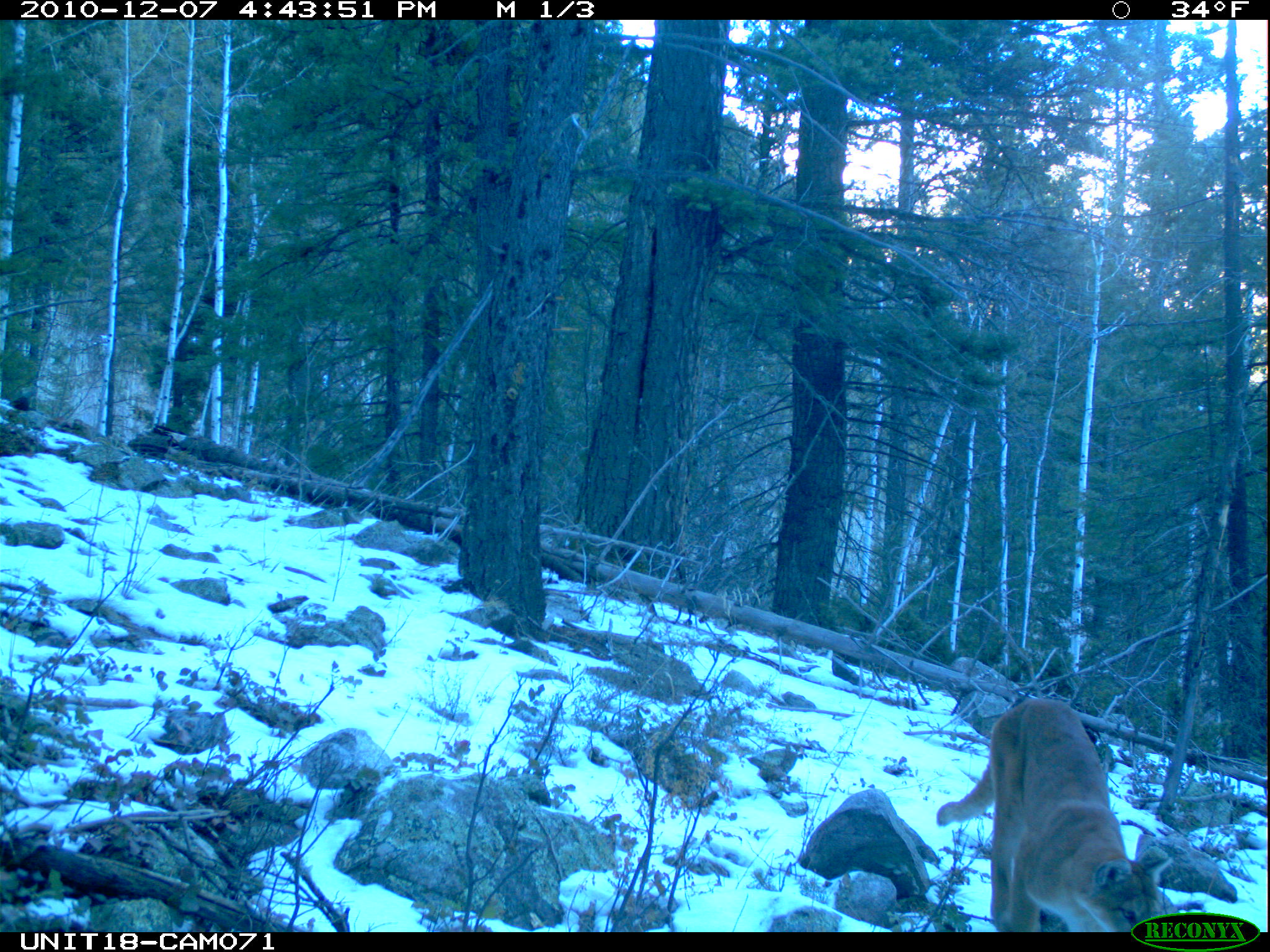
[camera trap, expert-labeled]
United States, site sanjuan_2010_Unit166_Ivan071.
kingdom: Animalia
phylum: Chordata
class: Mammalia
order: Carnivora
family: Felidae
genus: Puma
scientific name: Puma concolor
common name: mountain lion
Puma concolor (mountain lion).